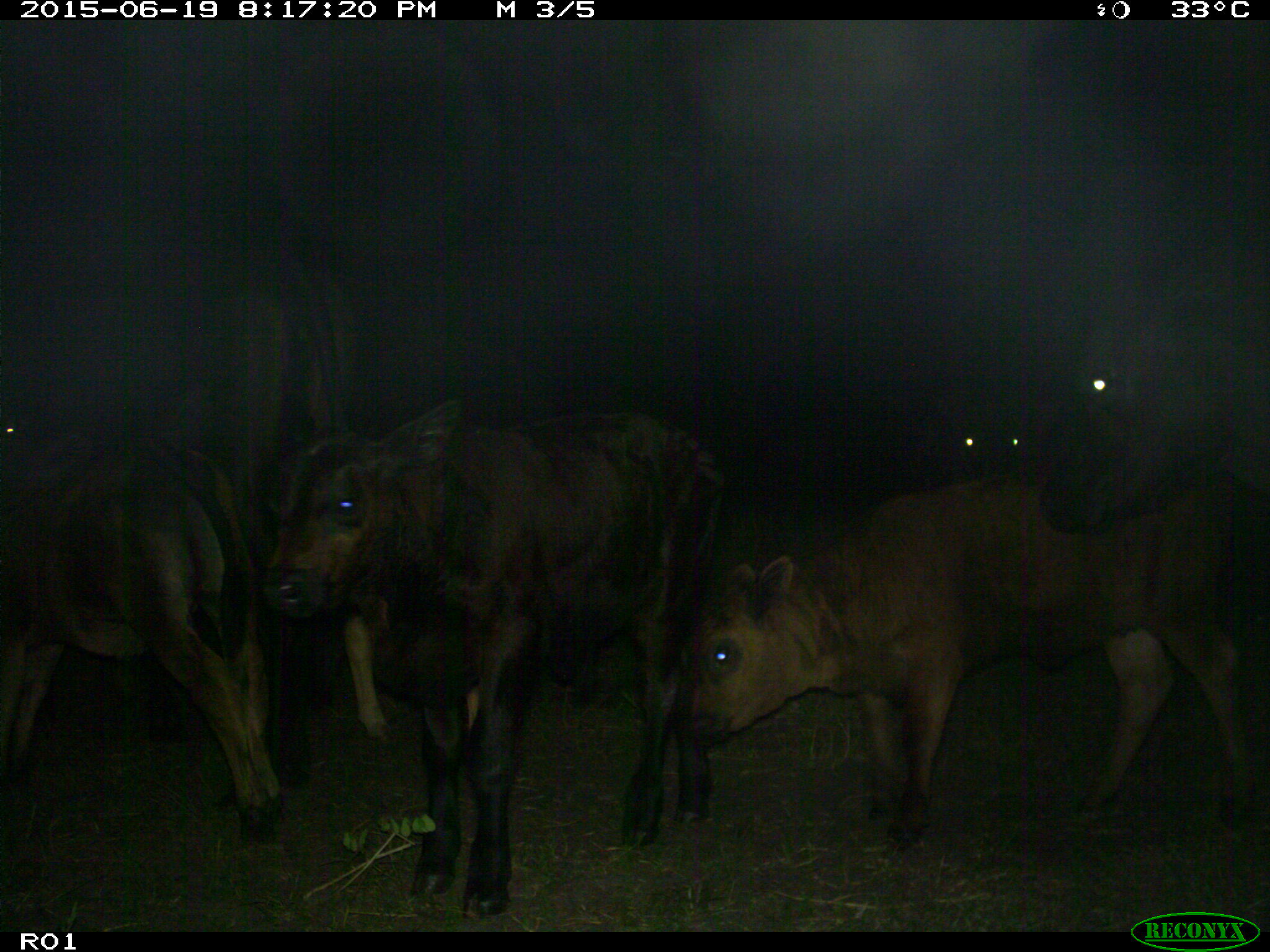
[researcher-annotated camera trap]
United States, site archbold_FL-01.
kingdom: Animalia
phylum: Chordata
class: Mammalia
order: Artiodactyla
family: Bovidae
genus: Bos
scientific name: Bos taurus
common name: domestic cow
Bos taurus (domestic cow).